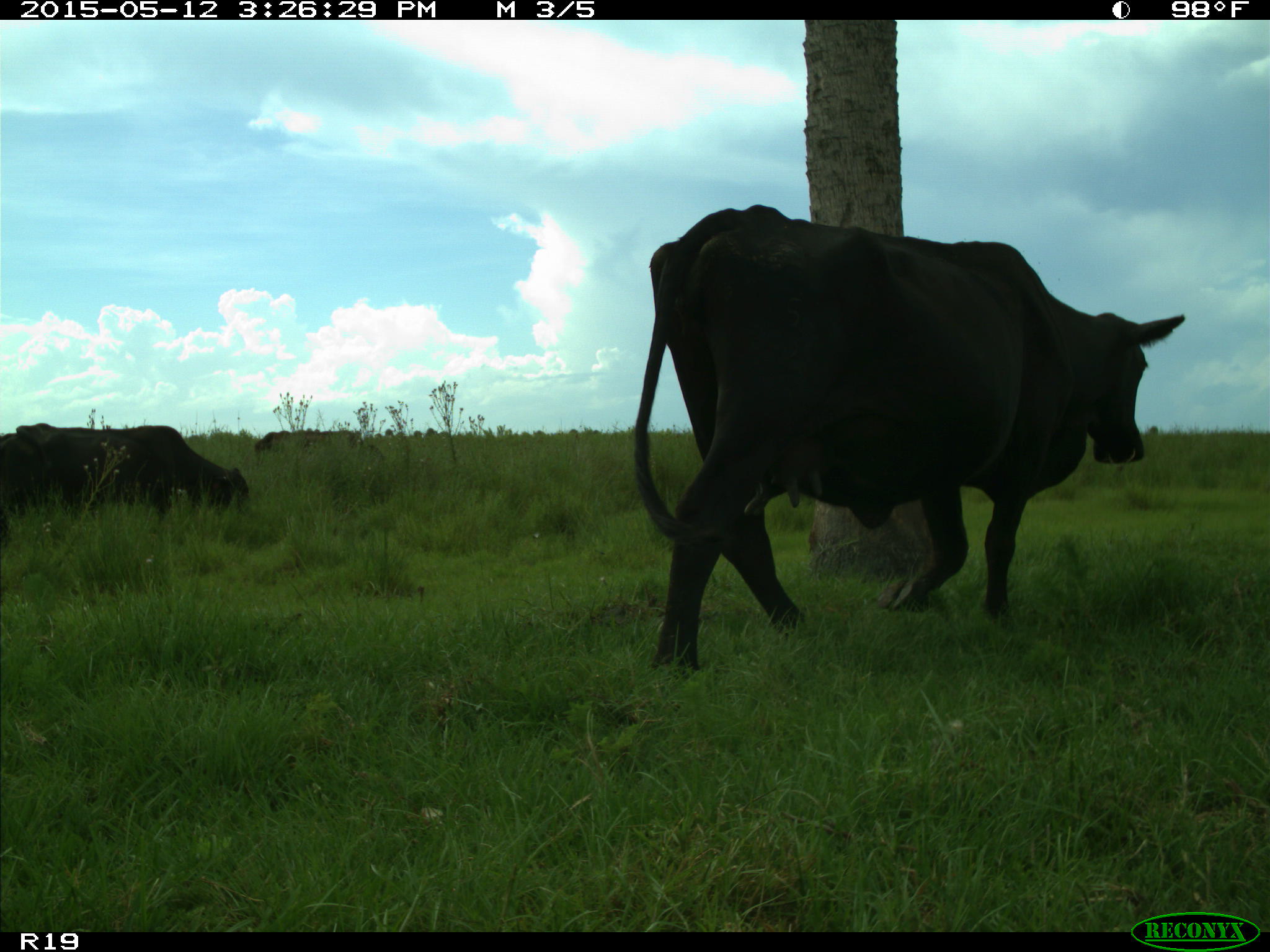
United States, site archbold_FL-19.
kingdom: Animalia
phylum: Chordata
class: Mammalia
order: Artiodactyla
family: Bovidae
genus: Bos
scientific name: Bos taurus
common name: domestic cow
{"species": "Bos taurus (domestic cow)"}